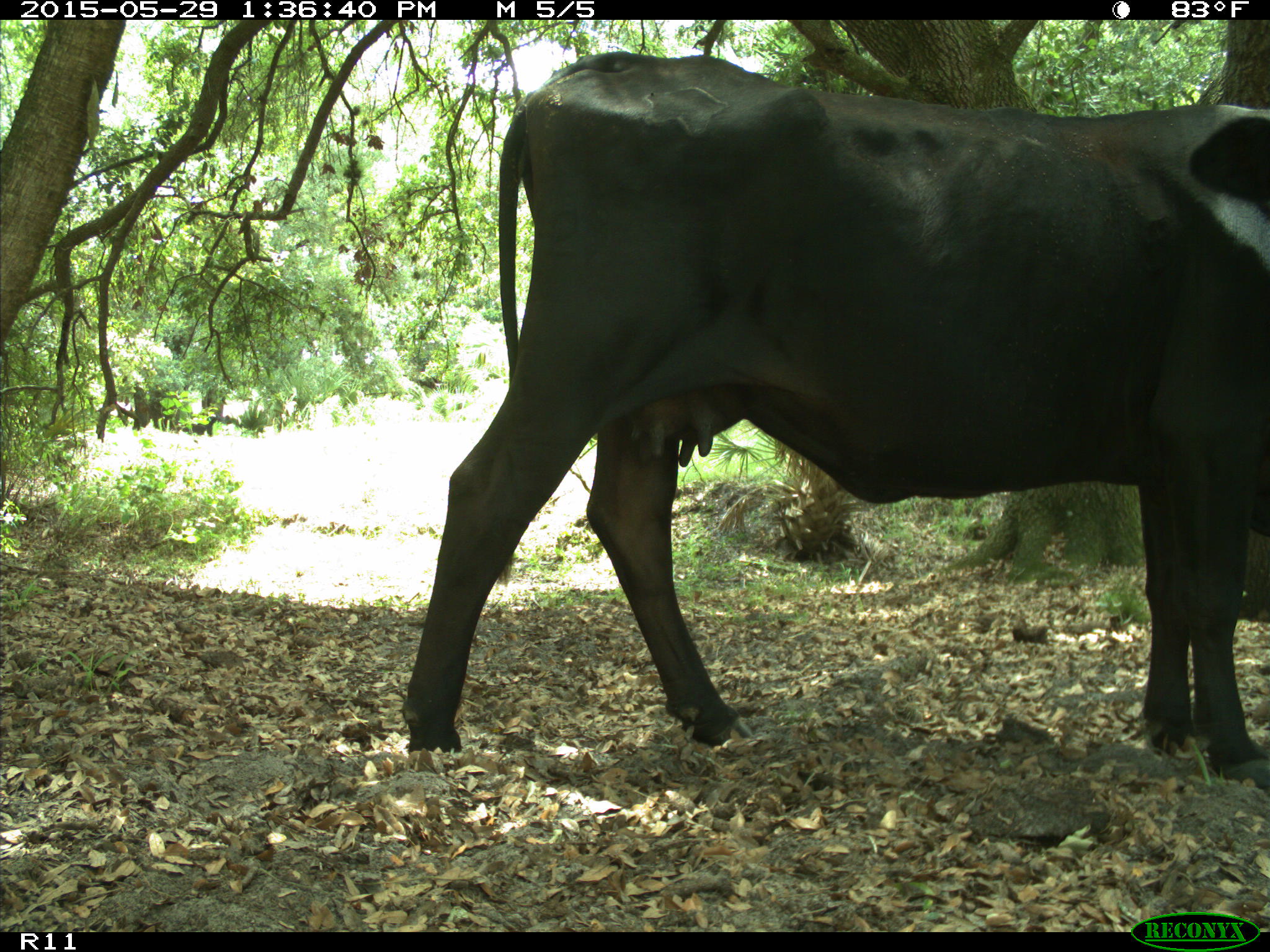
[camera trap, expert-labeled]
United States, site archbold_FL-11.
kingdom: Animalia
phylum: Chordata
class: Mammalia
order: Artiodactyla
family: Bovidae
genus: Bos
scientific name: Bos taurus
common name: domestic cow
Bos taurus (domestic cow).